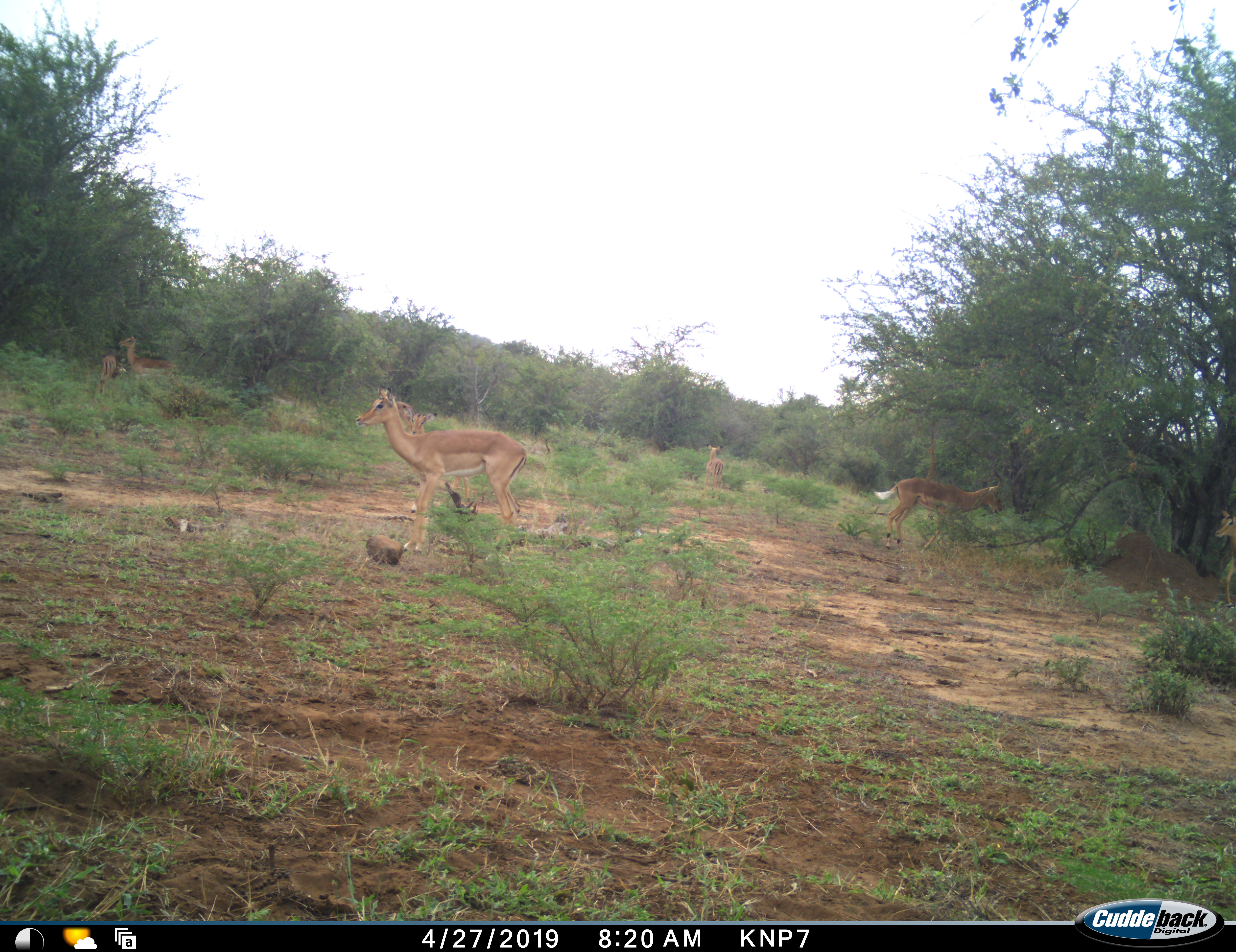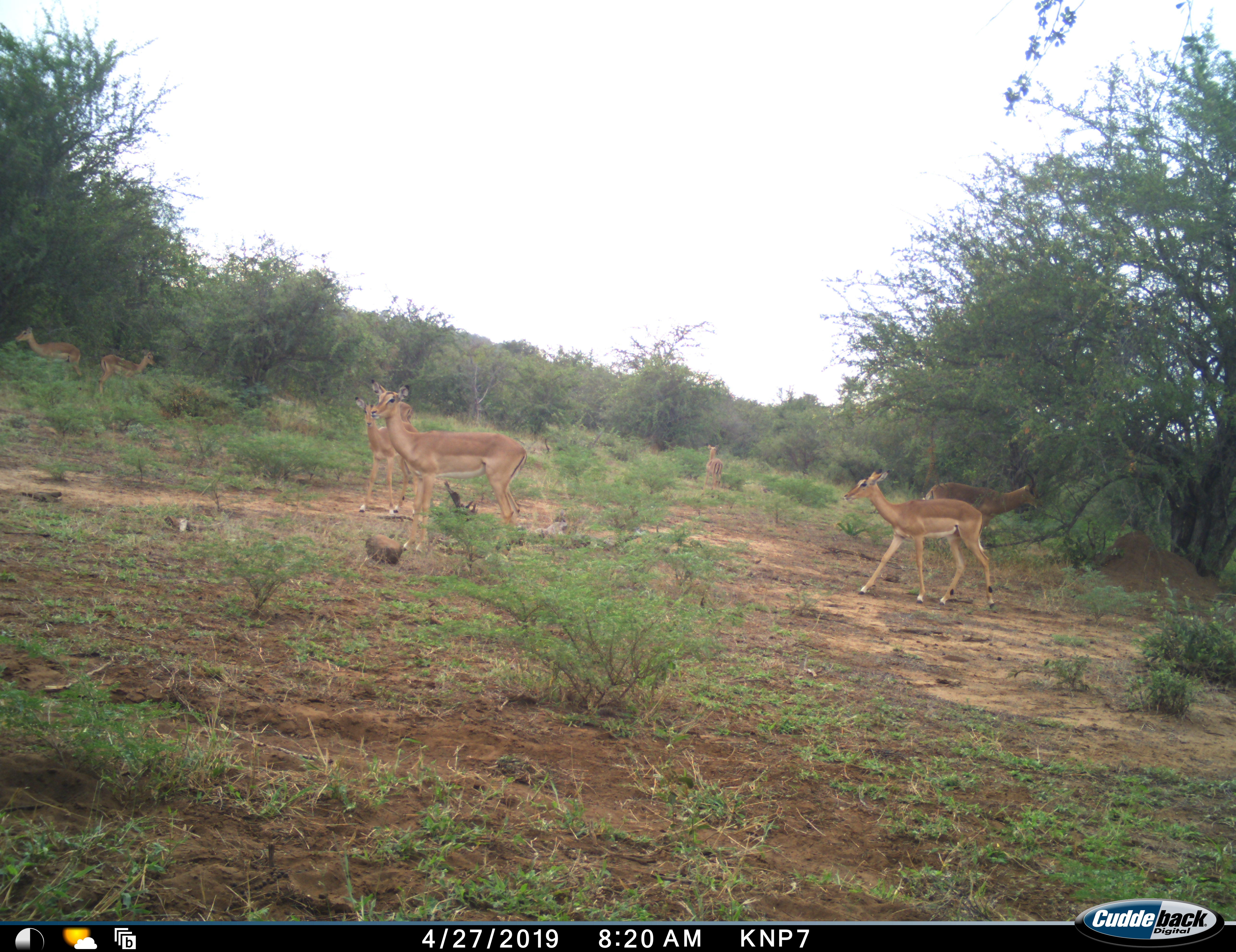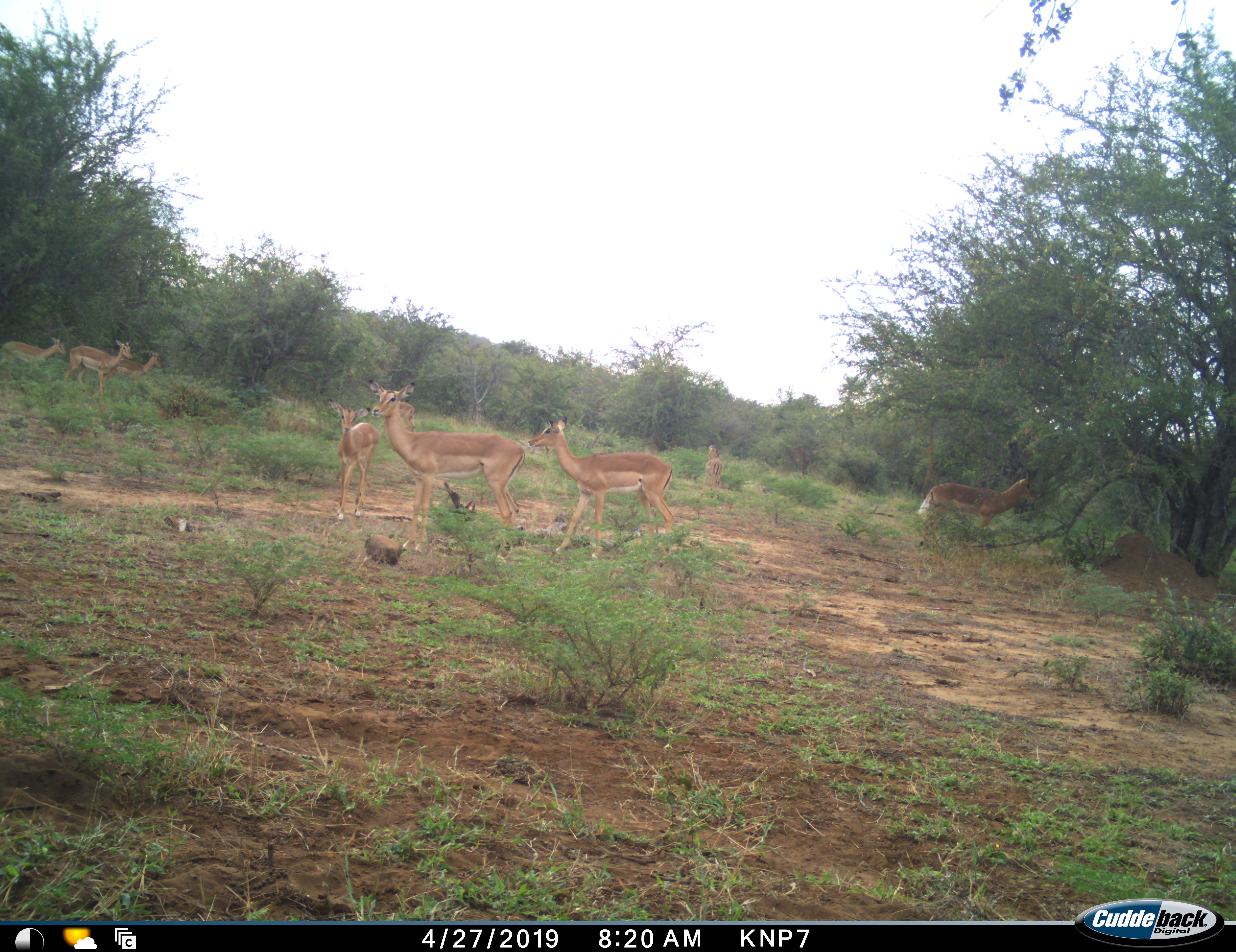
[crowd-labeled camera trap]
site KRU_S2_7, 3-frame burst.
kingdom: Animalia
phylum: Chordata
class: Mammalia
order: Artiodactyla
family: Bovidae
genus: Aepyceros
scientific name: Aepyceros melampus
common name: impala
Impala (Aepyceros melampus), count 7. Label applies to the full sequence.